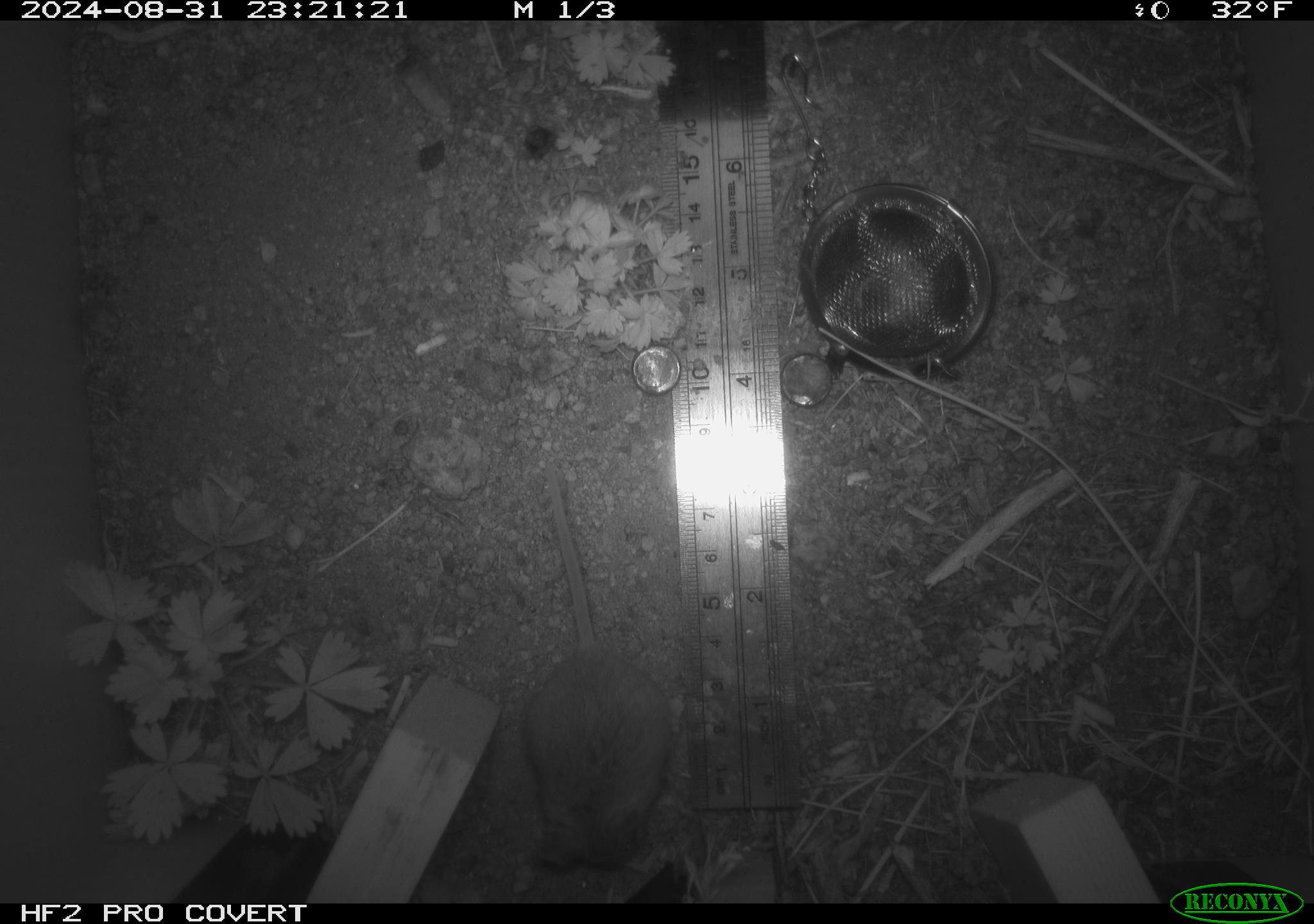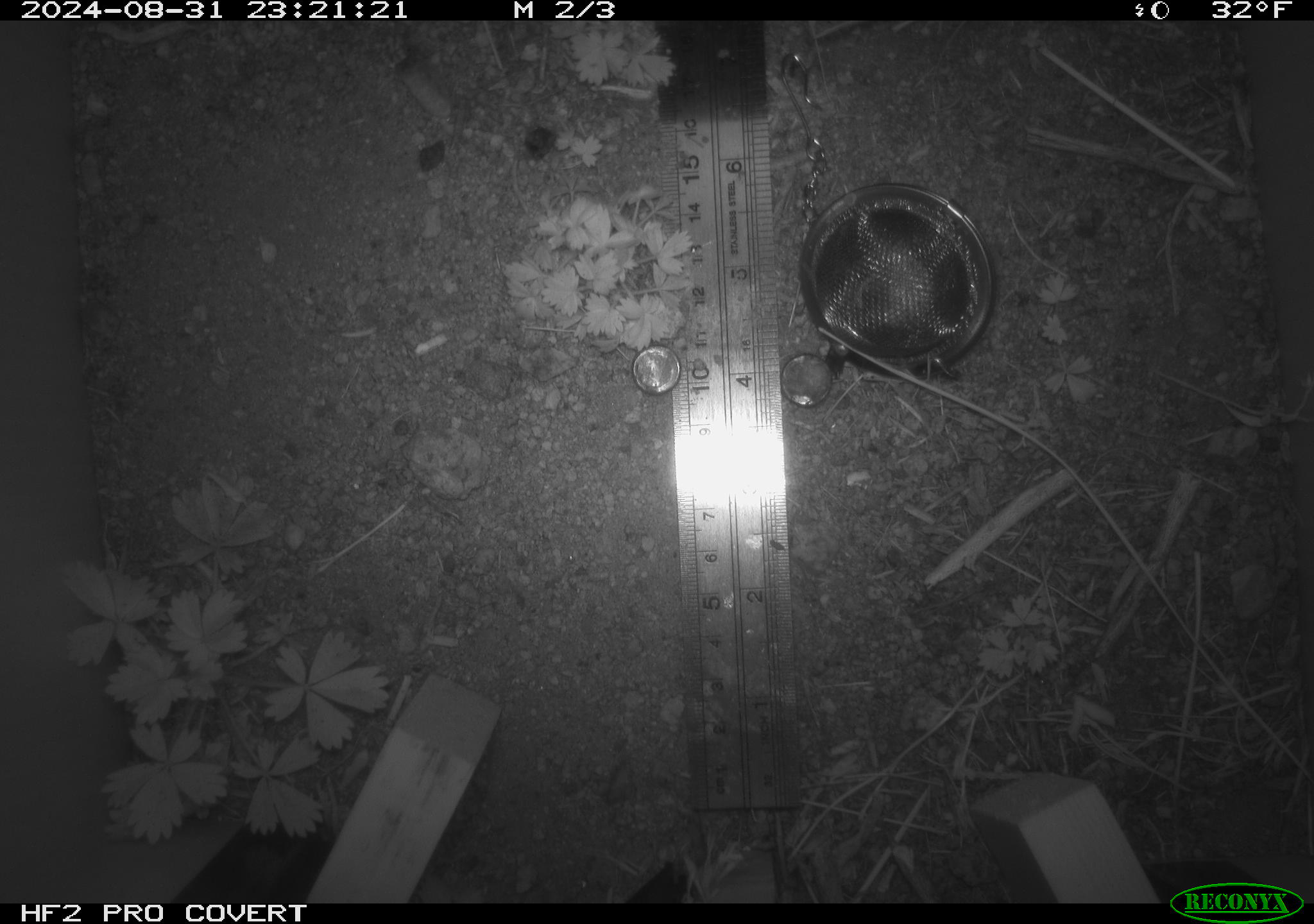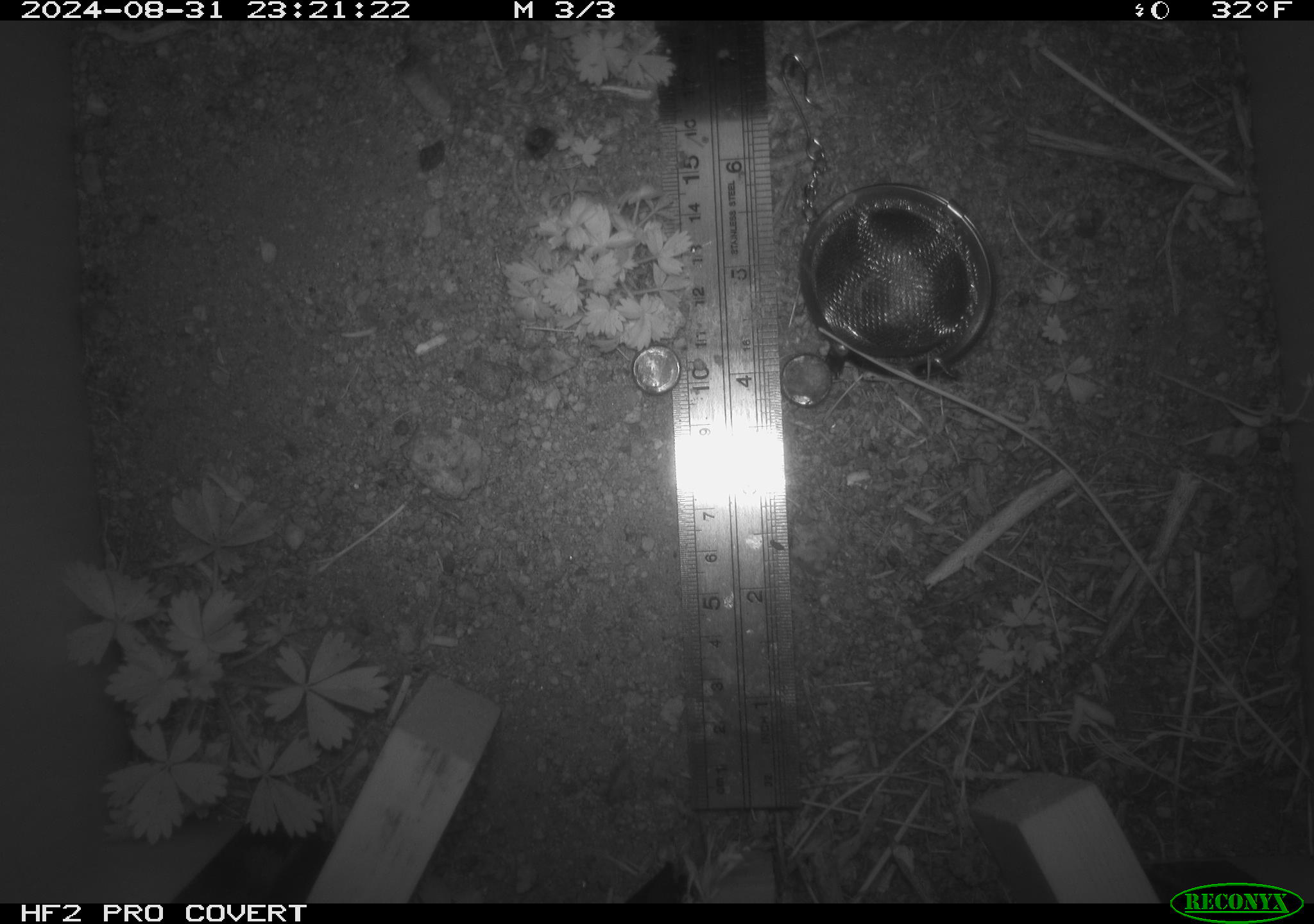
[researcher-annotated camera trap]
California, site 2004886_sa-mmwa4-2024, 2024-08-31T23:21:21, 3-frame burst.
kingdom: Animalia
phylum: Chordata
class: Mammalia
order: Rodentia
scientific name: Rodentia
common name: mouse species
Mouse species (Rodentia).